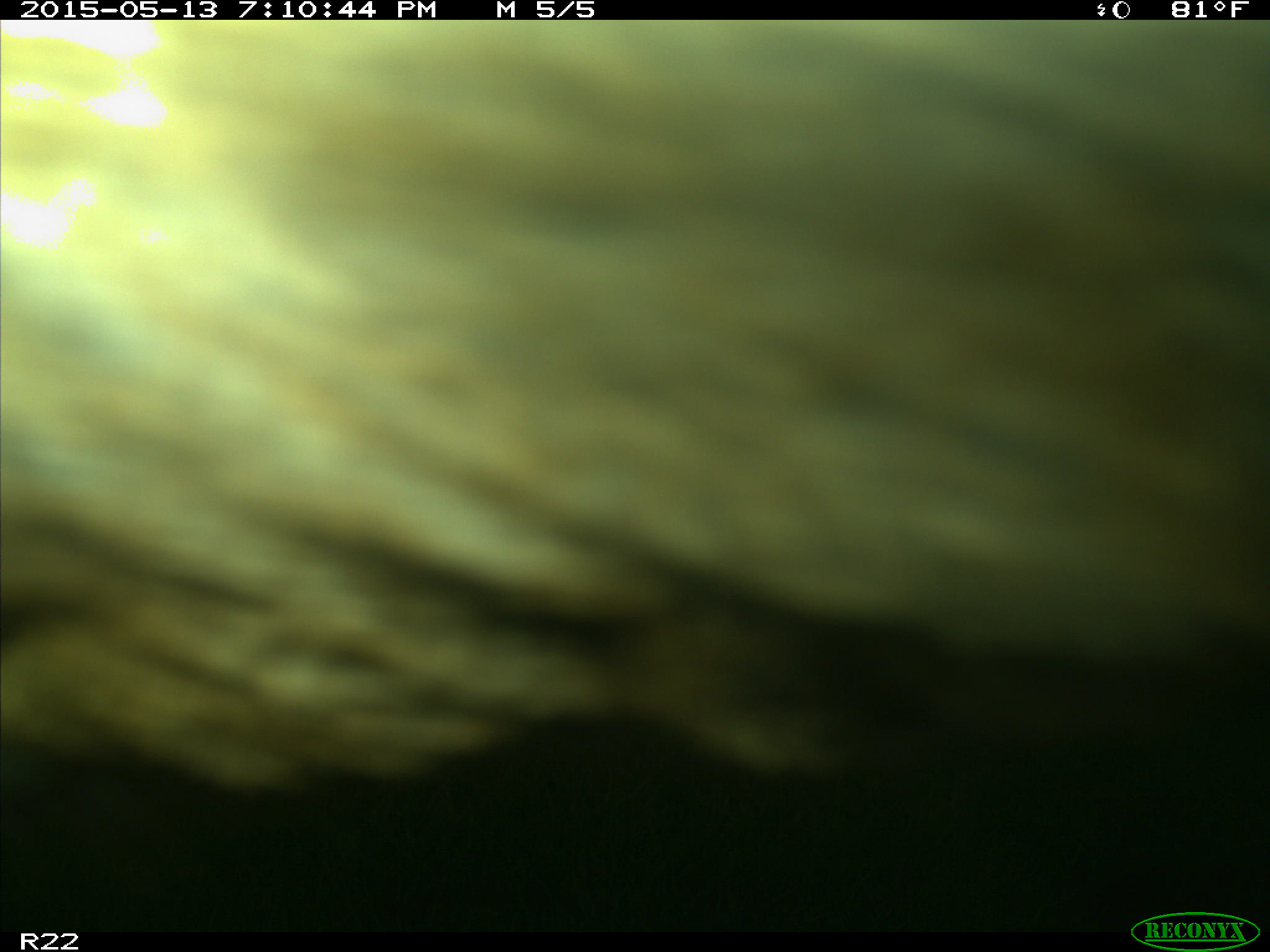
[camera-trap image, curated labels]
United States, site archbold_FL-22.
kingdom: Animalia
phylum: Chordata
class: Mammalia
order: Artiodactyla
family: Bovidae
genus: Bos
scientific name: Bos taurus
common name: domestic cow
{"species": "Bos taurus (domestic cow)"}